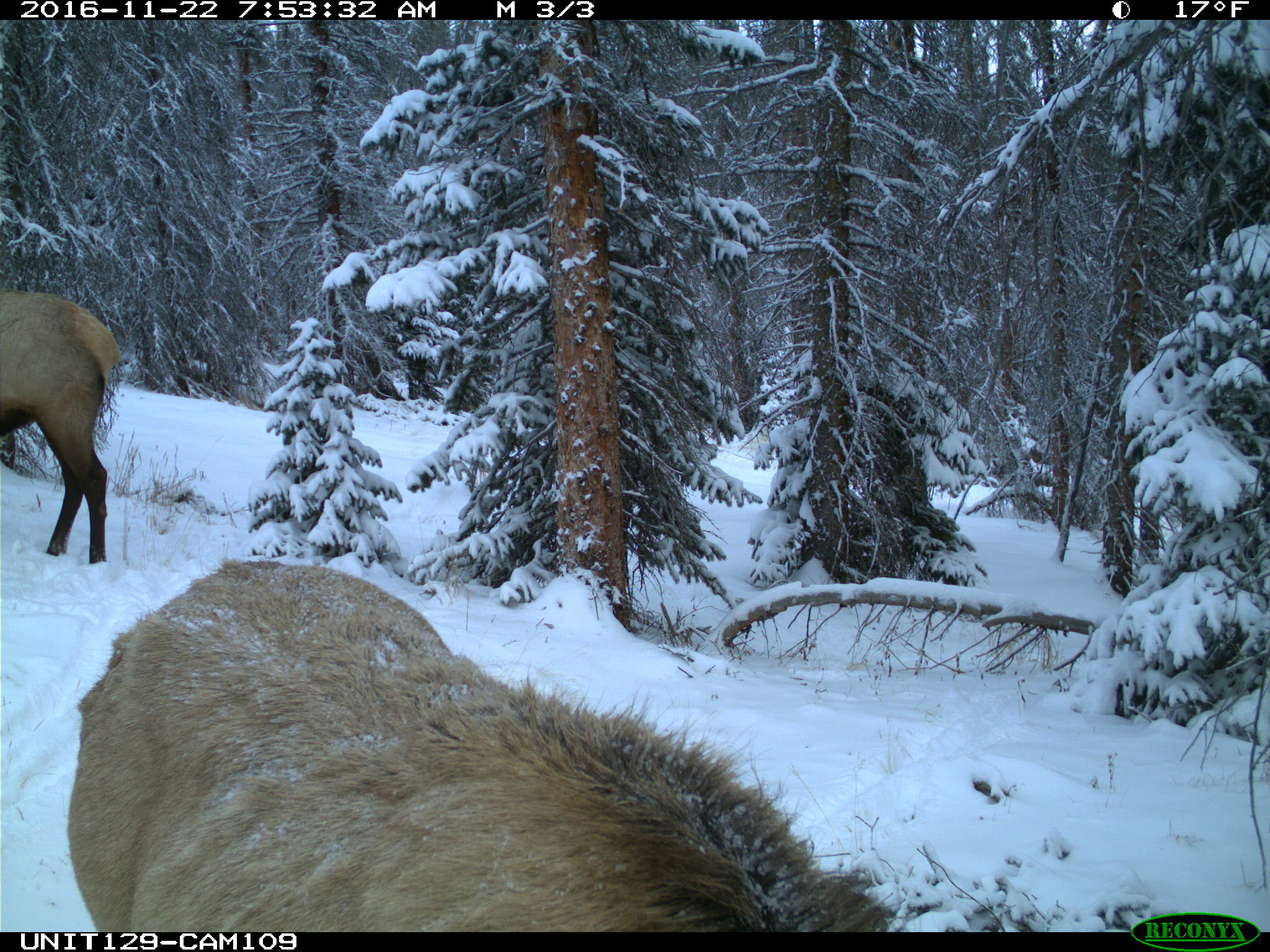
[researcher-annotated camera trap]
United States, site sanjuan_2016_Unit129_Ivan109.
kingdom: Animalia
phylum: Chordata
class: Mammalia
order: Artiodactyla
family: Cervidae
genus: Cervus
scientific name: Cervus elaphus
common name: red deer